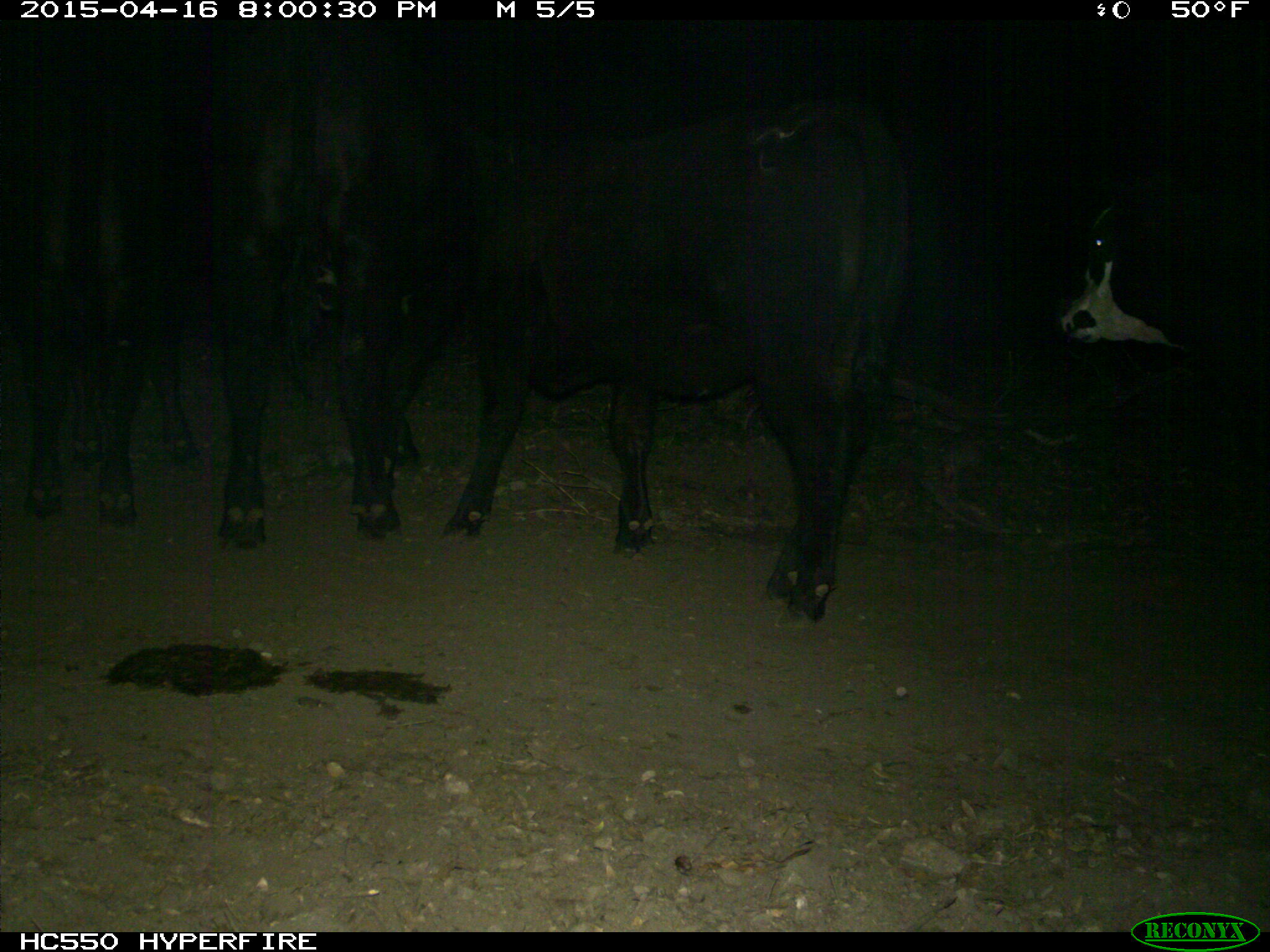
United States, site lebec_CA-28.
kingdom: Animalia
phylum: Chordata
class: Mammalia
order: Artiodactyla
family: Bovidae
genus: Bos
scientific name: Bos taurus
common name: domestic cow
Bos taurus (domestic cow).